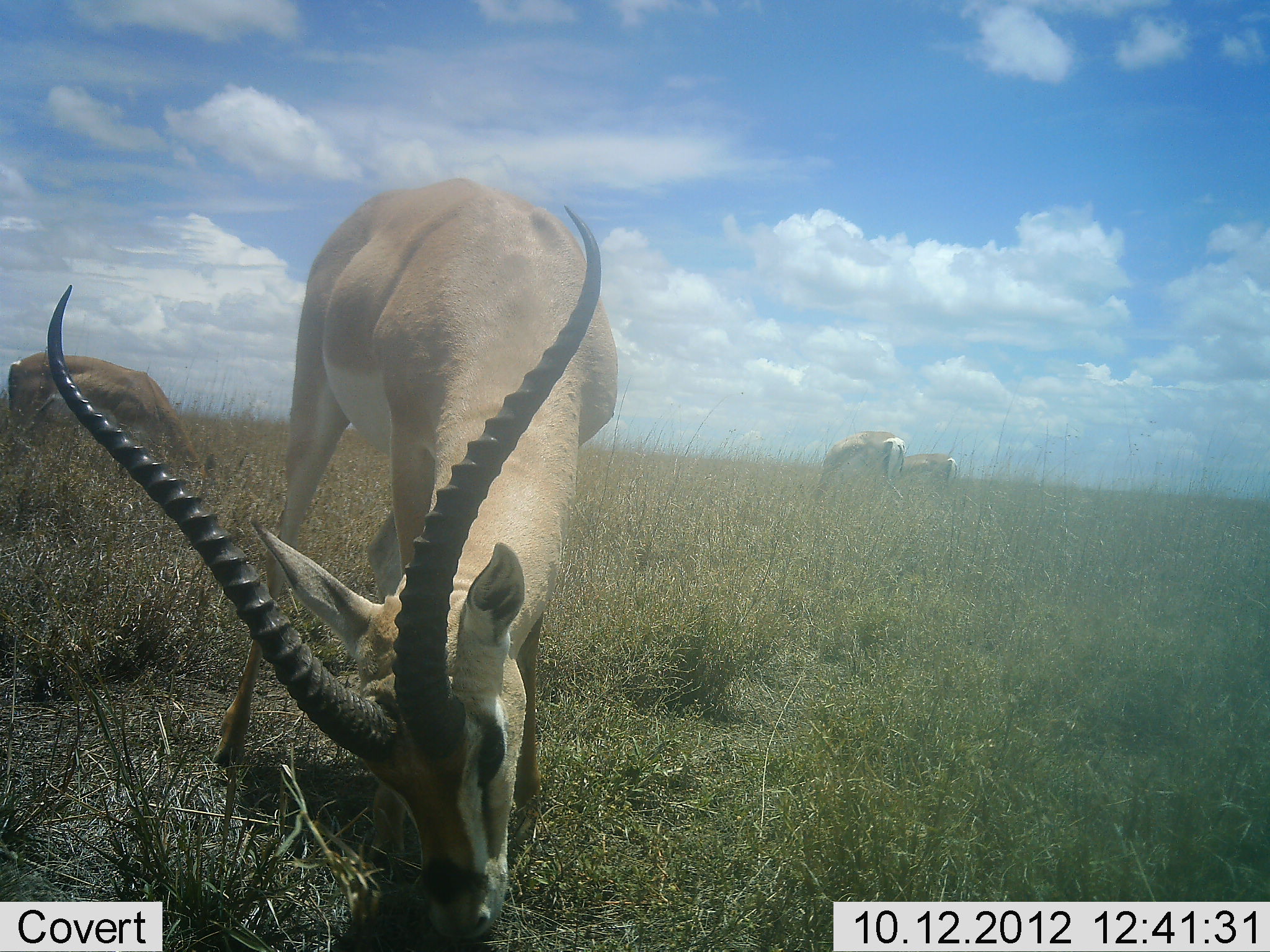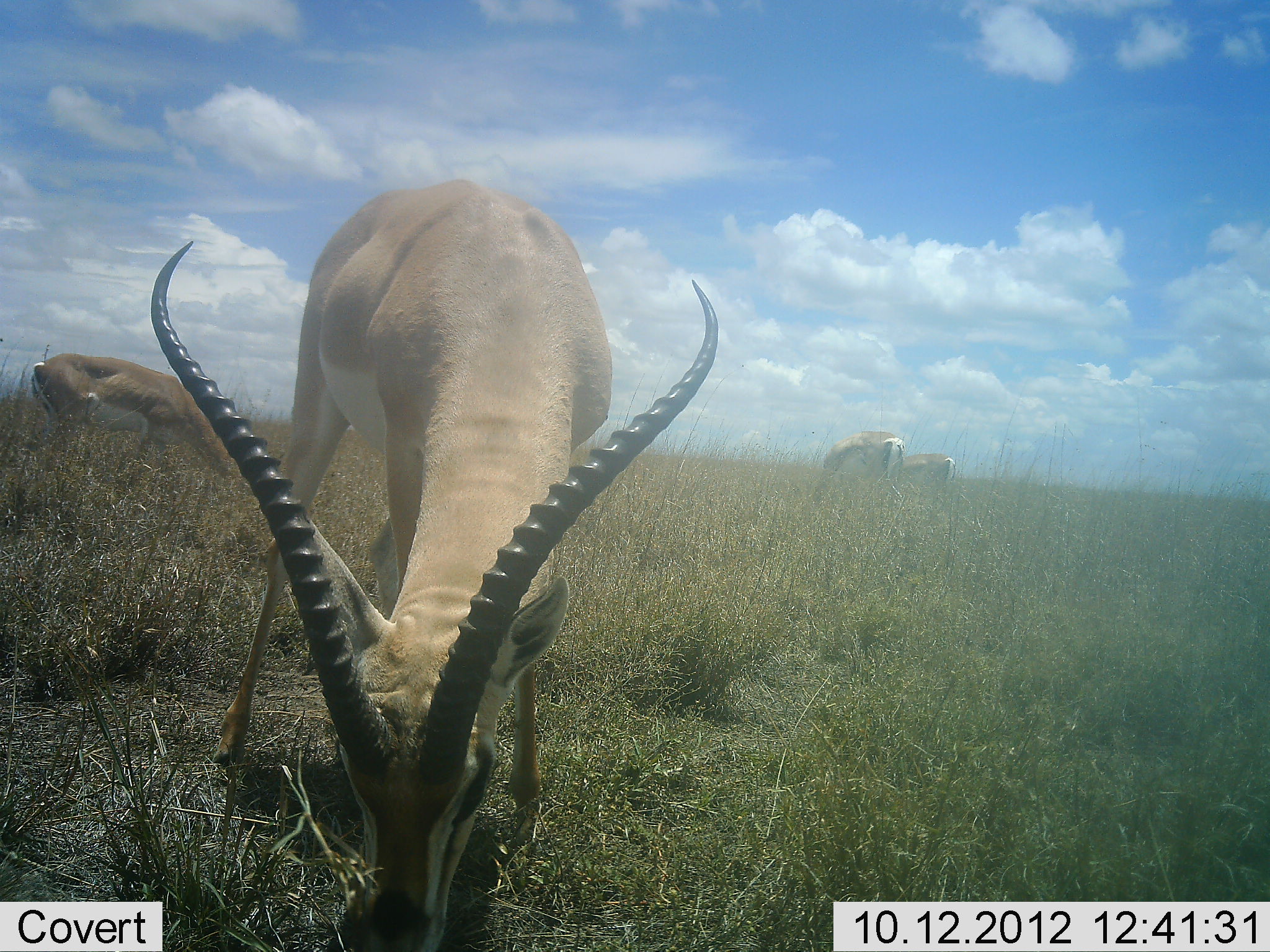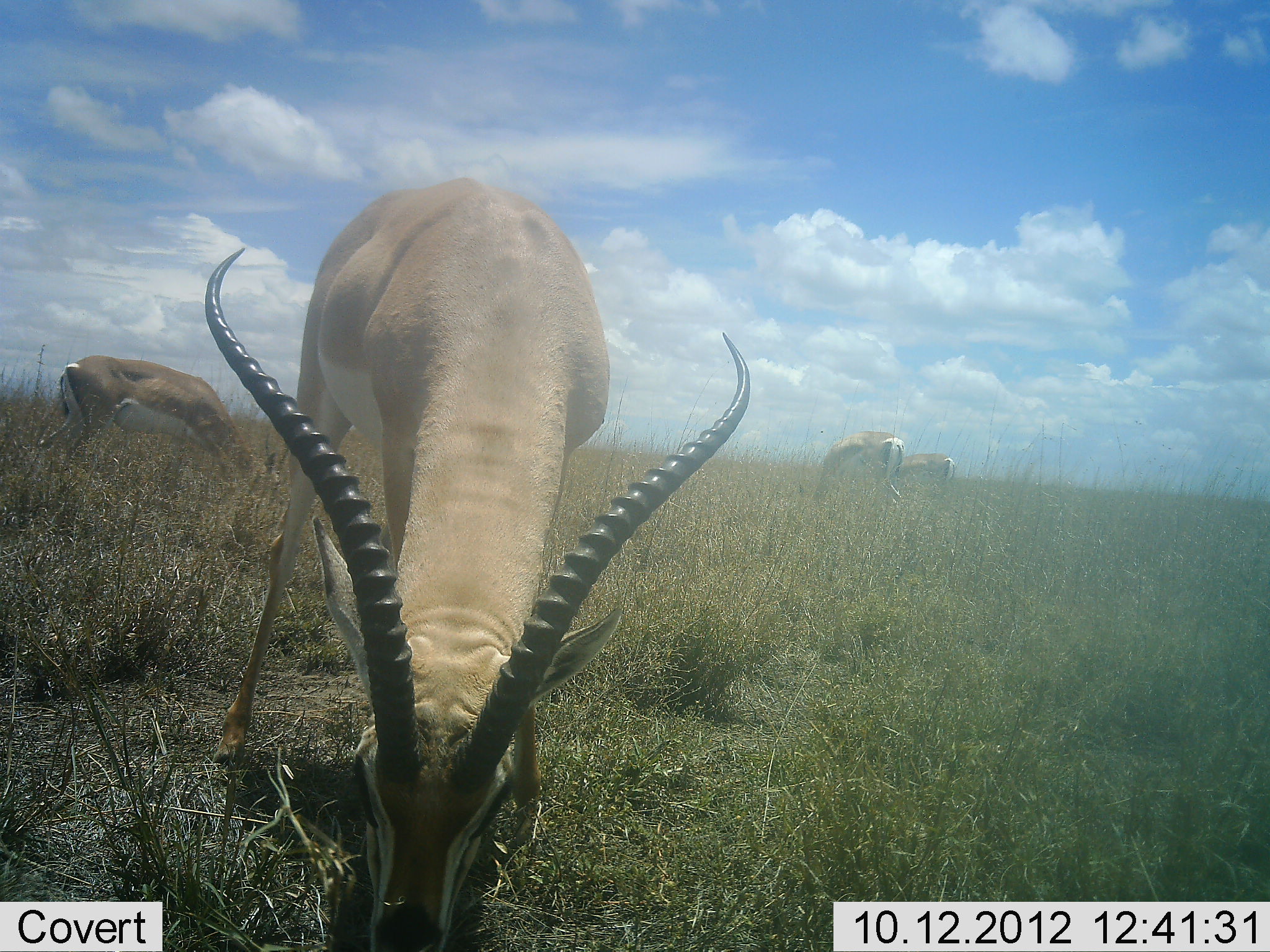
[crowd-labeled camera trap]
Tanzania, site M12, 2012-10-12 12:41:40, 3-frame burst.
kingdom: Animalia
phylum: Chordata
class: Mammalia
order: Artiodactyla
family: Bovidae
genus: Nanger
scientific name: Nanger granti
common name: grant's gazelle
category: gazellegrants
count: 4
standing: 40%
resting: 0%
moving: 0%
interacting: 0%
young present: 0%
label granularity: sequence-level